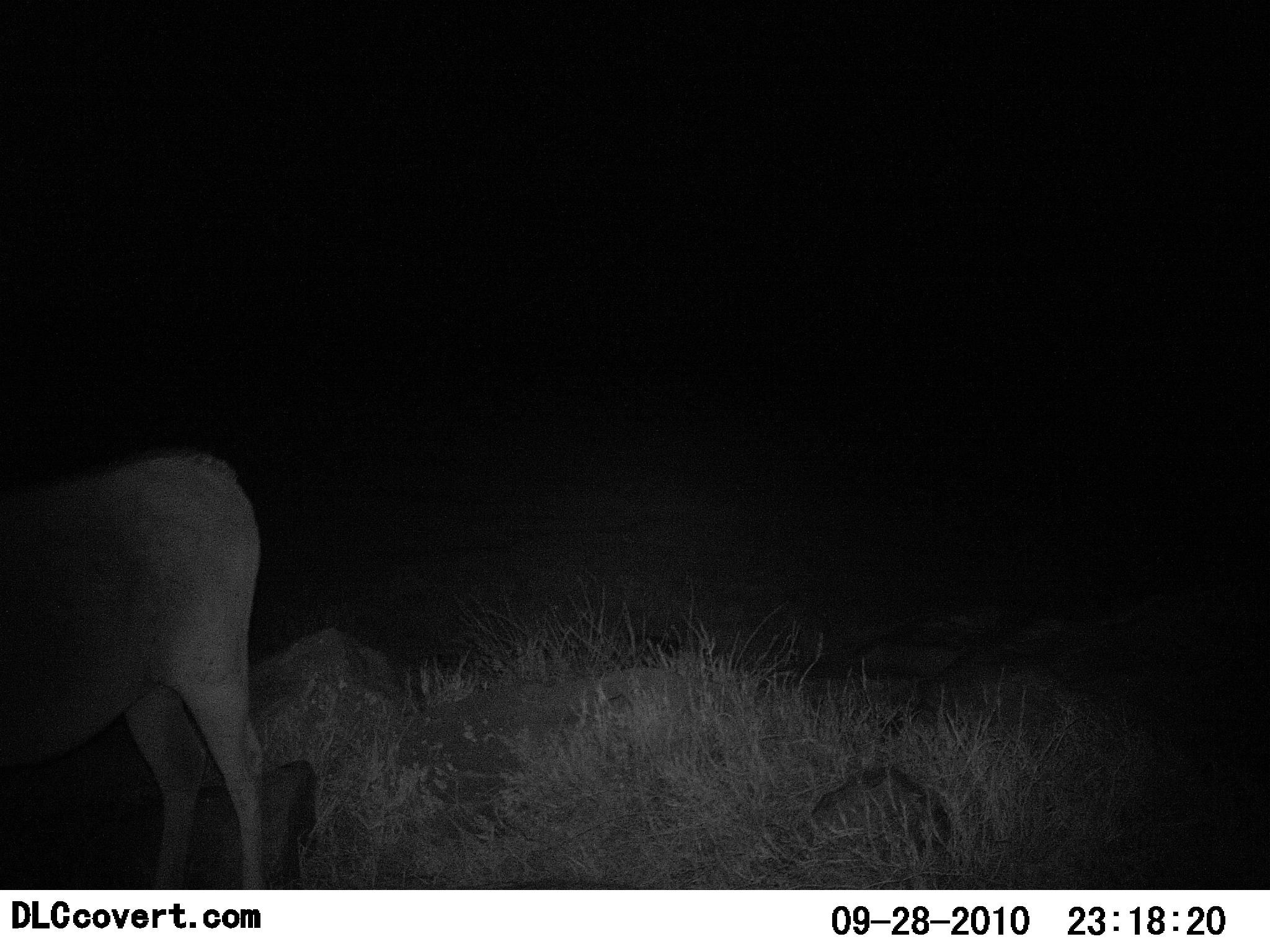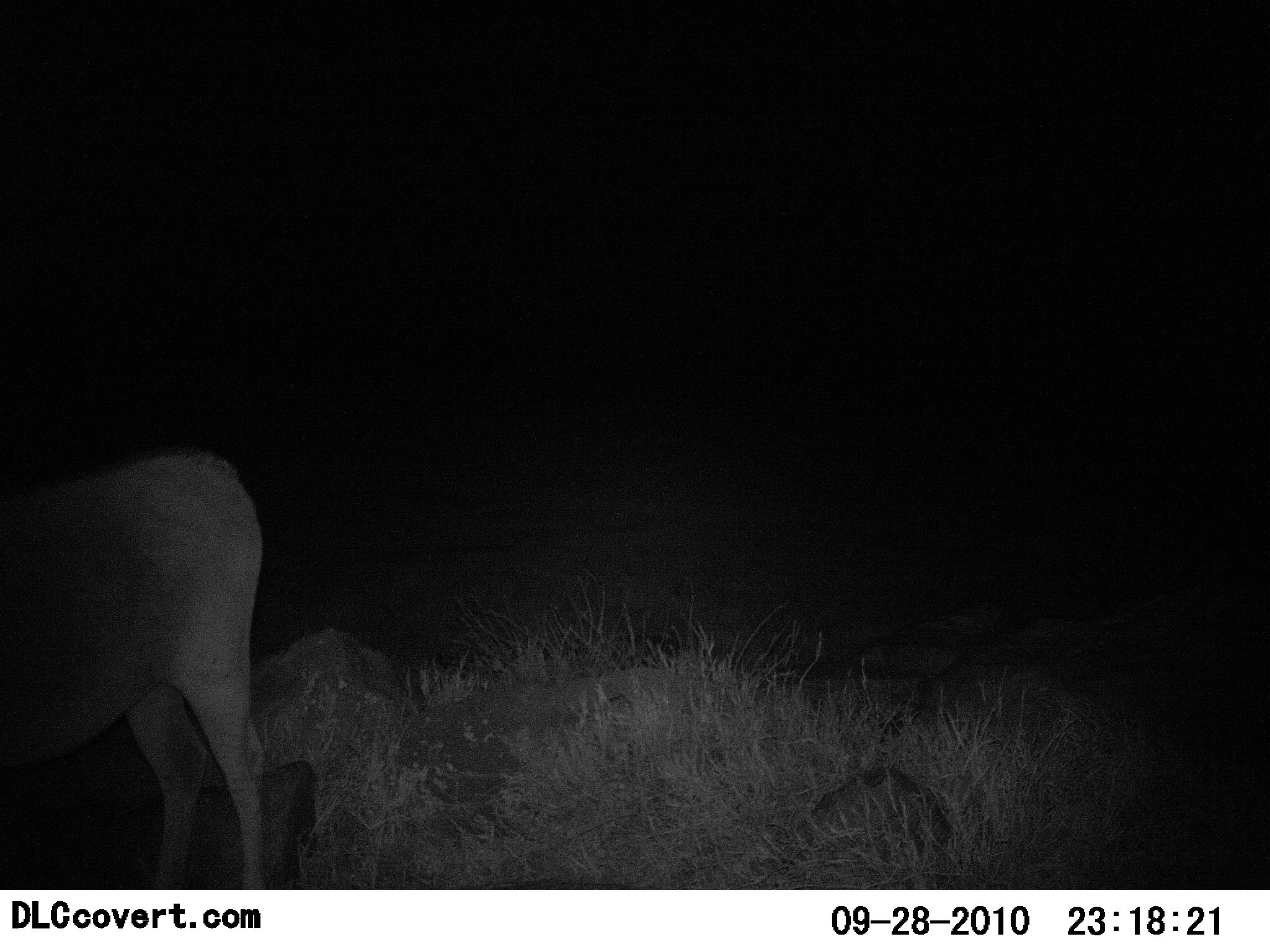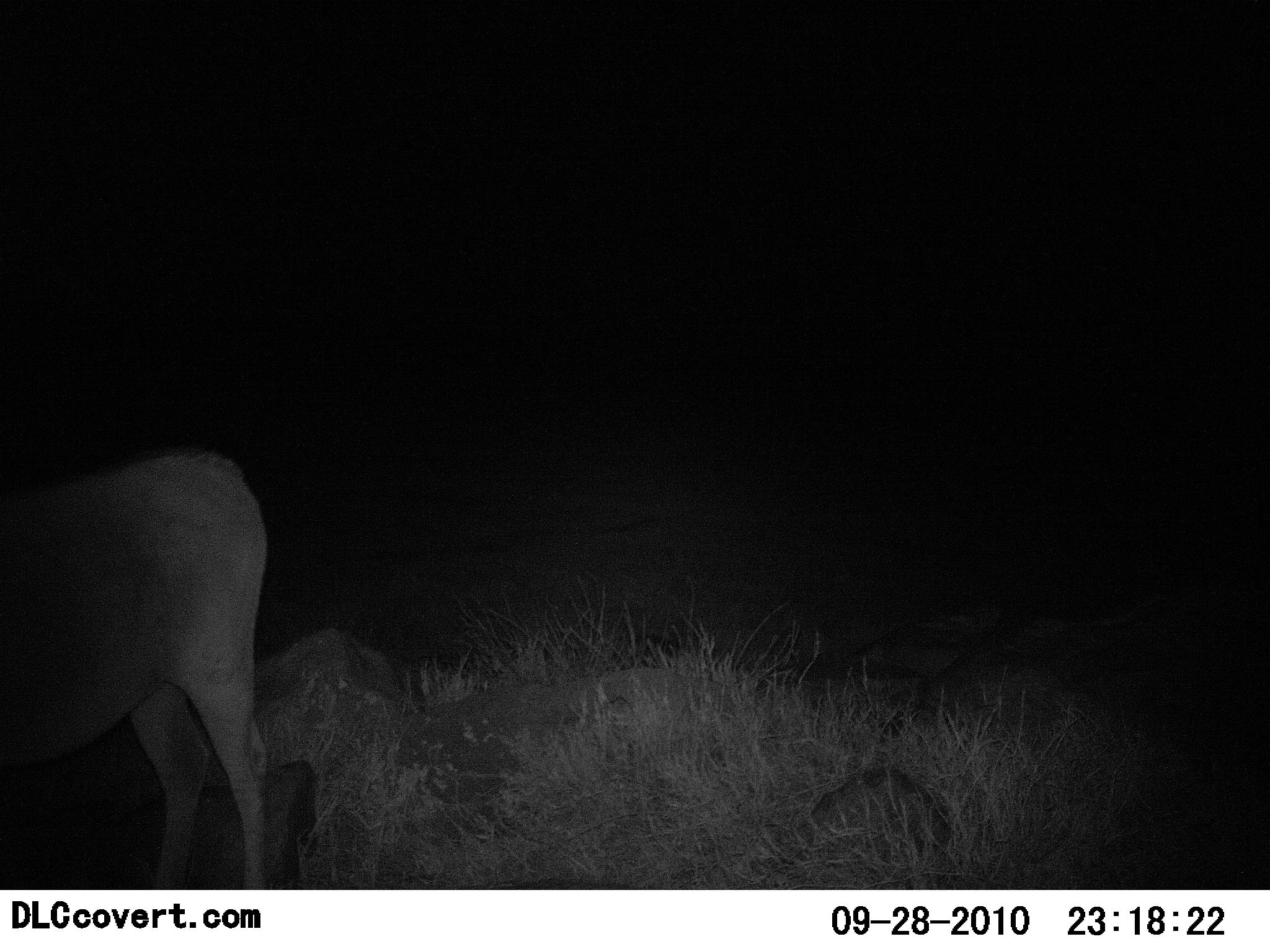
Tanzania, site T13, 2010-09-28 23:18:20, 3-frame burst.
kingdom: Animalia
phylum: Chordata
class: Mammalia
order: Artiodactyla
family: Bovidae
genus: Alcelaphus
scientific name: Alcelaphus buselaphus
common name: hartebeest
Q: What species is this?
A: Hartebeest (Alcelaphus buselaphus).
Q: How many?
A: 1.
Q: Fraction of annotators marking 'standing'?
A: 100%.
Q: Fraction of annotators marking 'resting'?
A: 0%.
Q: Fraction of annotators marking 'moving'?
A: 0%.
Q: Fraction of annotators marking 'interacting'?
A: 0%.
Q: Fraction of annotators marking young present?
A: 0%.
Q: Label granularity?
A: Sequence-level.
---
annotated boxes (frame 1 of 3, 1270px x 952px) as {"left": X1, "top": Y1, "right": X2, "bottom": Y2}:
animal: {"left": 0, "top": 454, "right": 267, "bottom": 889}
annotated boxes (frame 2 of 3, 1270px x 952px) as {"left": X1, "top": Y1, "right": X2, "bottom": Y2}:
animal: {"left": 0, "top": 454, "right": 267, "bottom": 889}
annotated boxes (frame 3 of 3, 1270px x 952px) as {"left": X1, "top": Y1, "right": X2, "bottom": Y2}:
animal: {"left": 0, "top": 454, "right": 267, "bottom": 889}